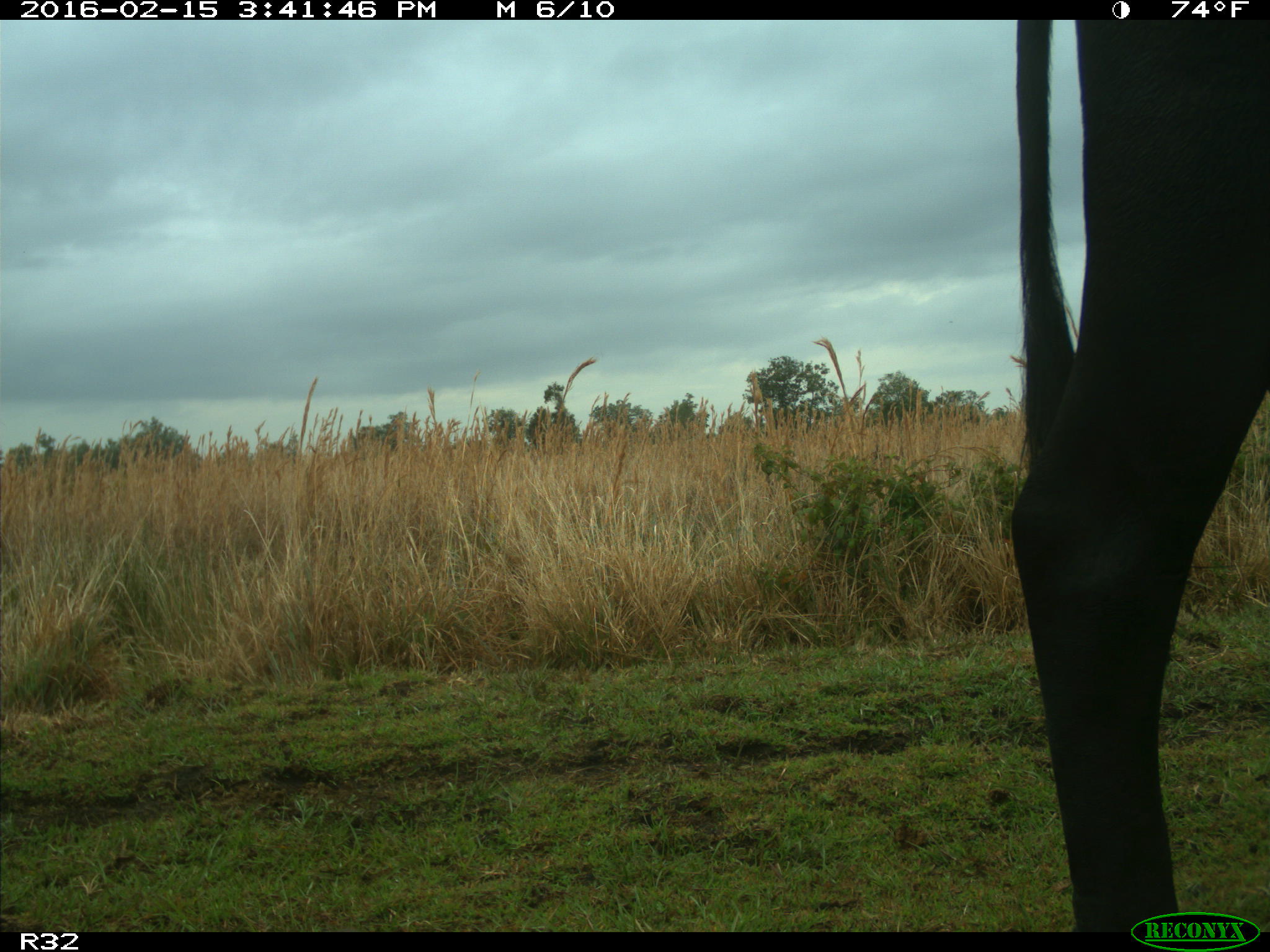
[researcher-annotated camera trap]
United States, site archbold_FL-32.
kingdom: Animalia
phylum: Chordata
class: Mammalia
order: Artiodactyla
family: Bovidae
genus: Bos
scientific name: Bos taurus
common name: domestic cow